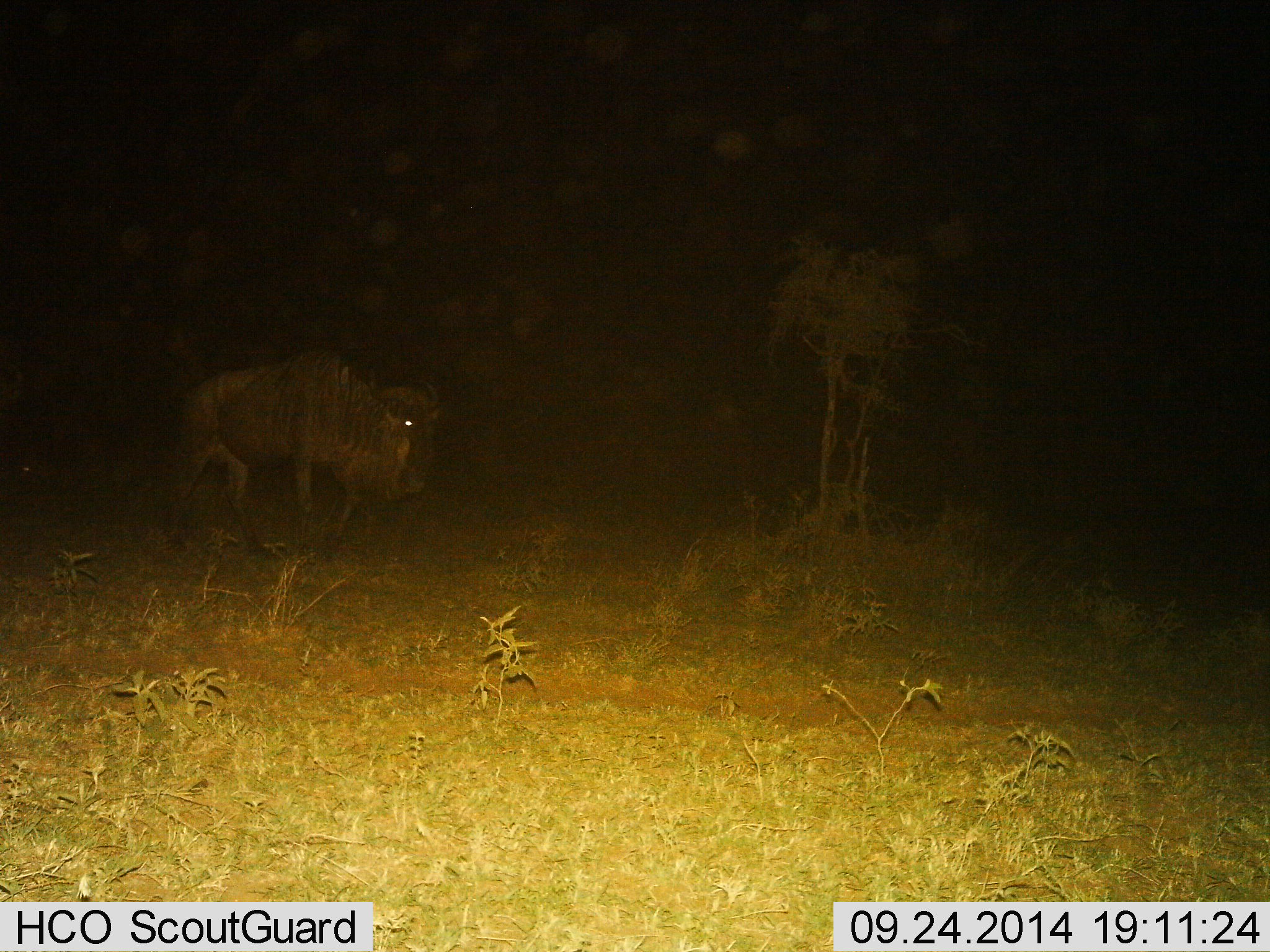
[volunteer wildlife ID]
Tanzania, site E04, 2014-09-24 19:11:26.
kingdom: Animalia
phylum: Chordata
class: Mammalia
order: Artiodactyla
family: Bovidae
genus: Connochaetes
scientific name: Connochaetes taurinus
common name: blue wildebeest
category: wildebeest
Wildebeest (blue wildebeest) (Connochaetes taurinus), count 1. Behavior (volunteer vote fractions): standing 20%, resting 0%, moving 80%, interacting 0%. Young present (vote fraction): 0%. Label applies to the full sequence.